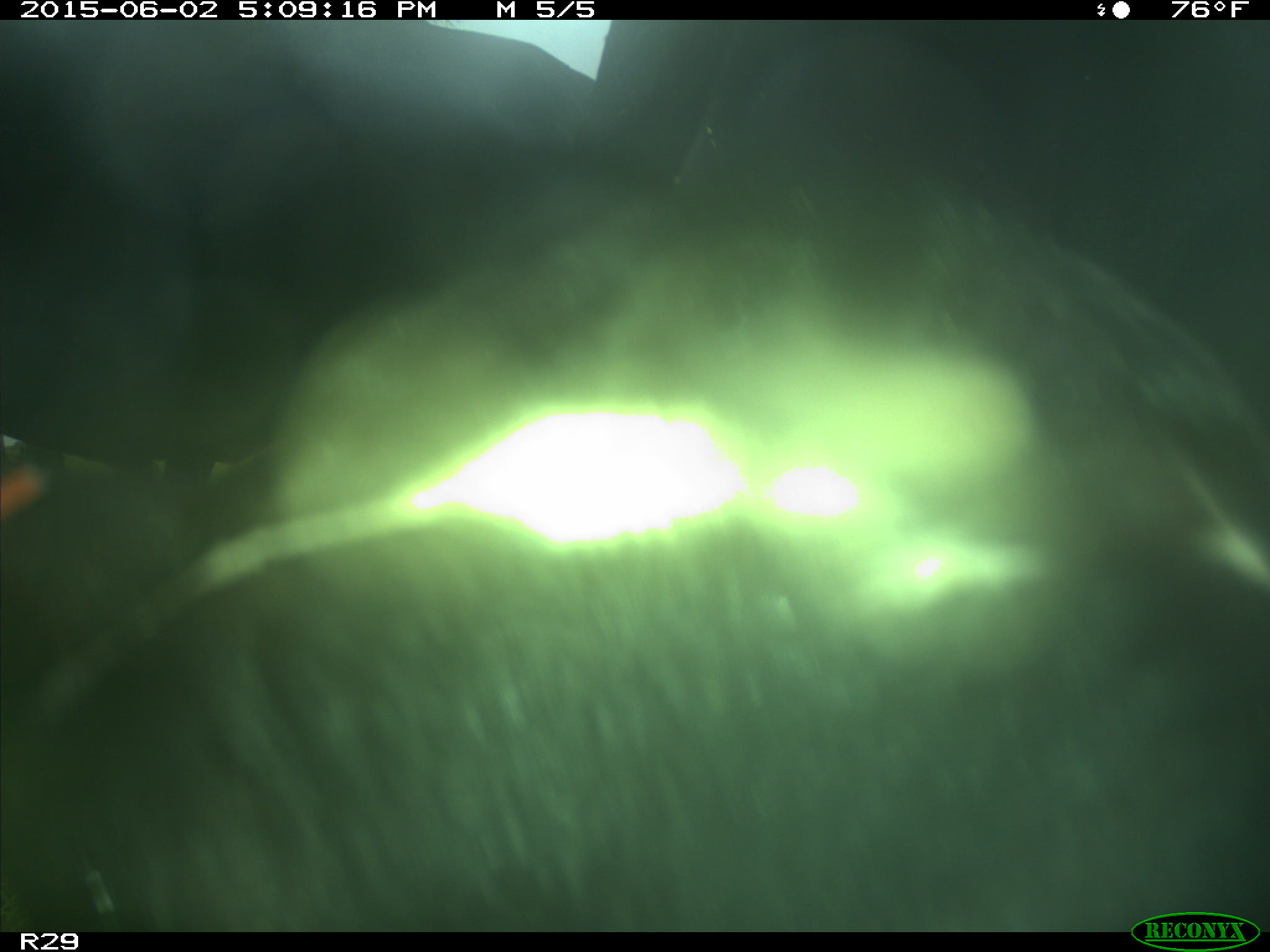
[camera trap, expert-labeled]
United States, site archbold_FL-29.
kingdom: Animalia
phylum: Chordata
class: Mammalia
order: Artiodactyla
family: Bovidae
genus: Bos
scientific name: Bos taurus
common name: domestic cow